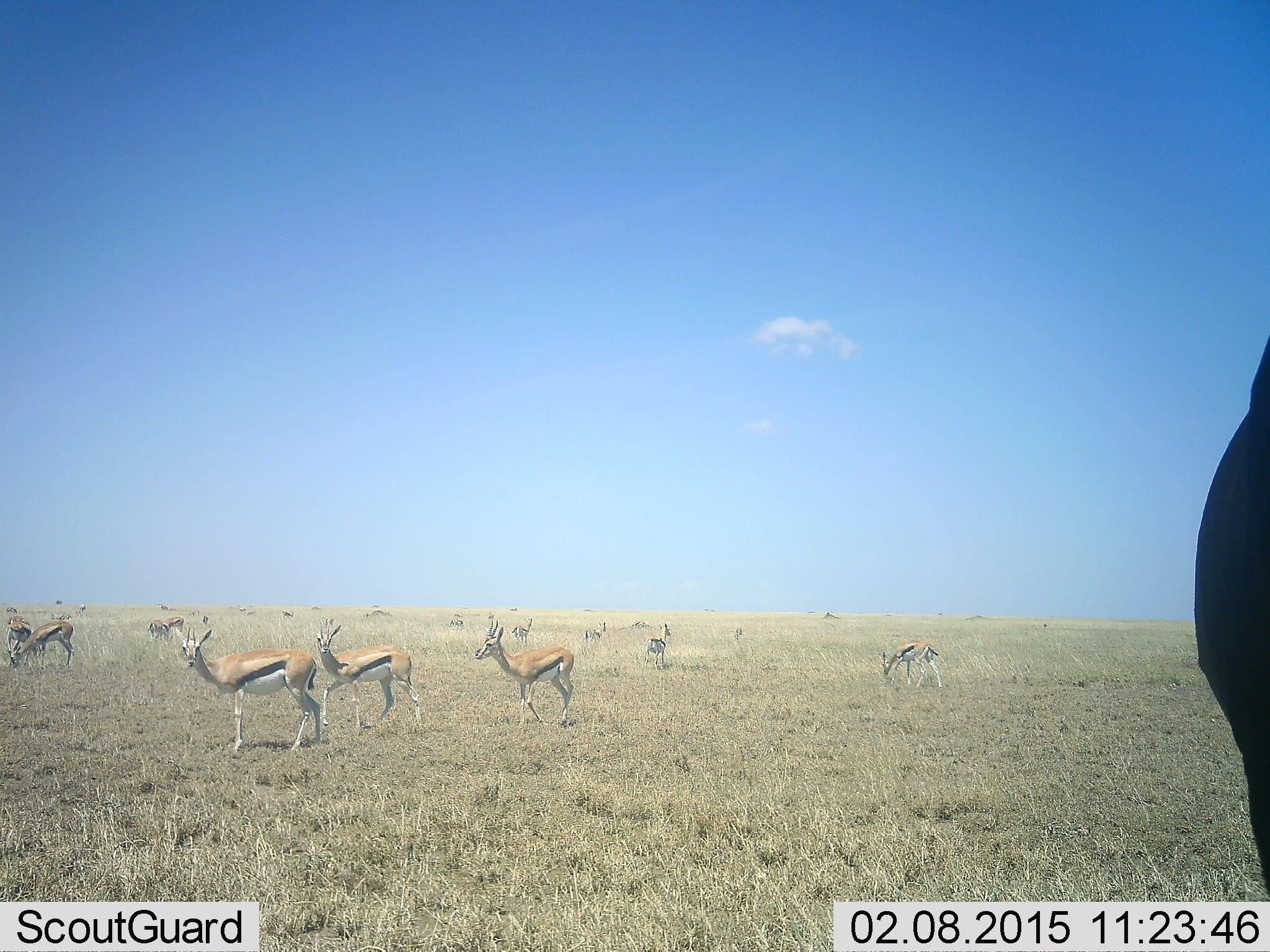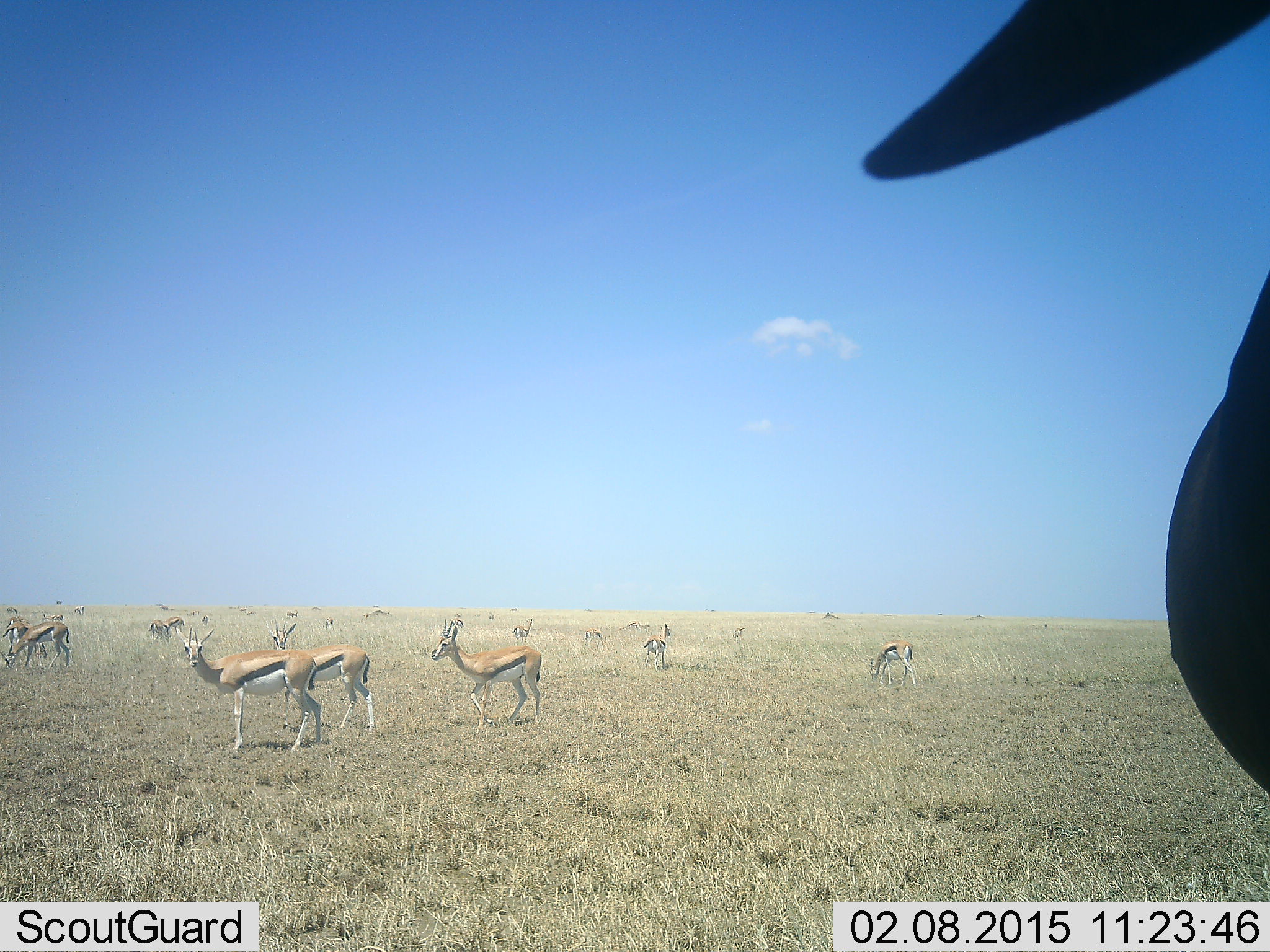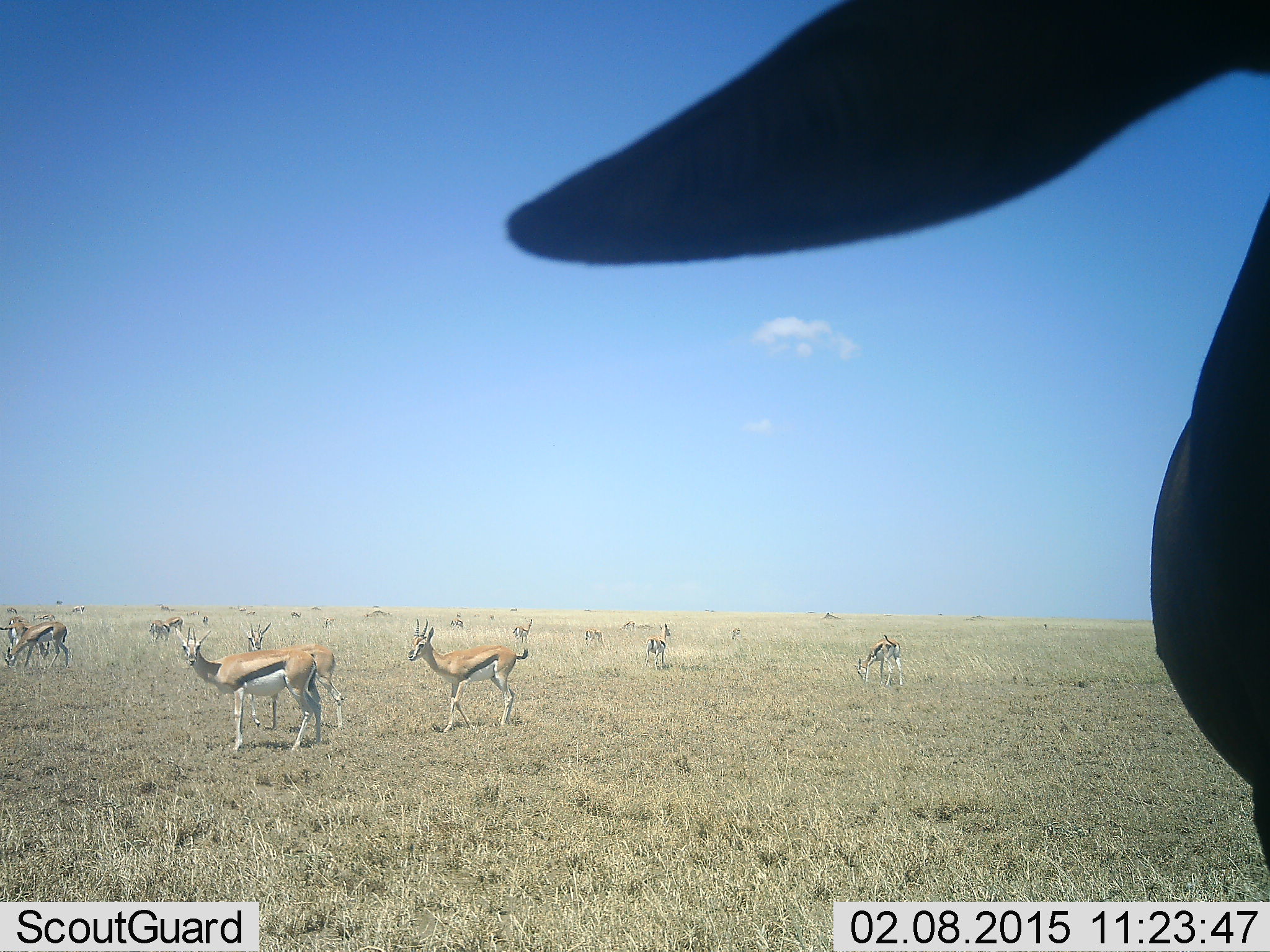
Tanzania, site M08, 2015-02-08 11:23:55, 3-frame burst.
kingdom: Animalia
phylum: Chordata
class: Mammalia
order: Artiodactyla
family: Bovidae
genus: Eudorcas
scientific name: Eudorcas thomsonii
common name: thomson's gazelle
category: gazellethomsons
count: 11-50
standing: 91%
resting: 9%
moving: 73%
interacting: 9%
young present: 0%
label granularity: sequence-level